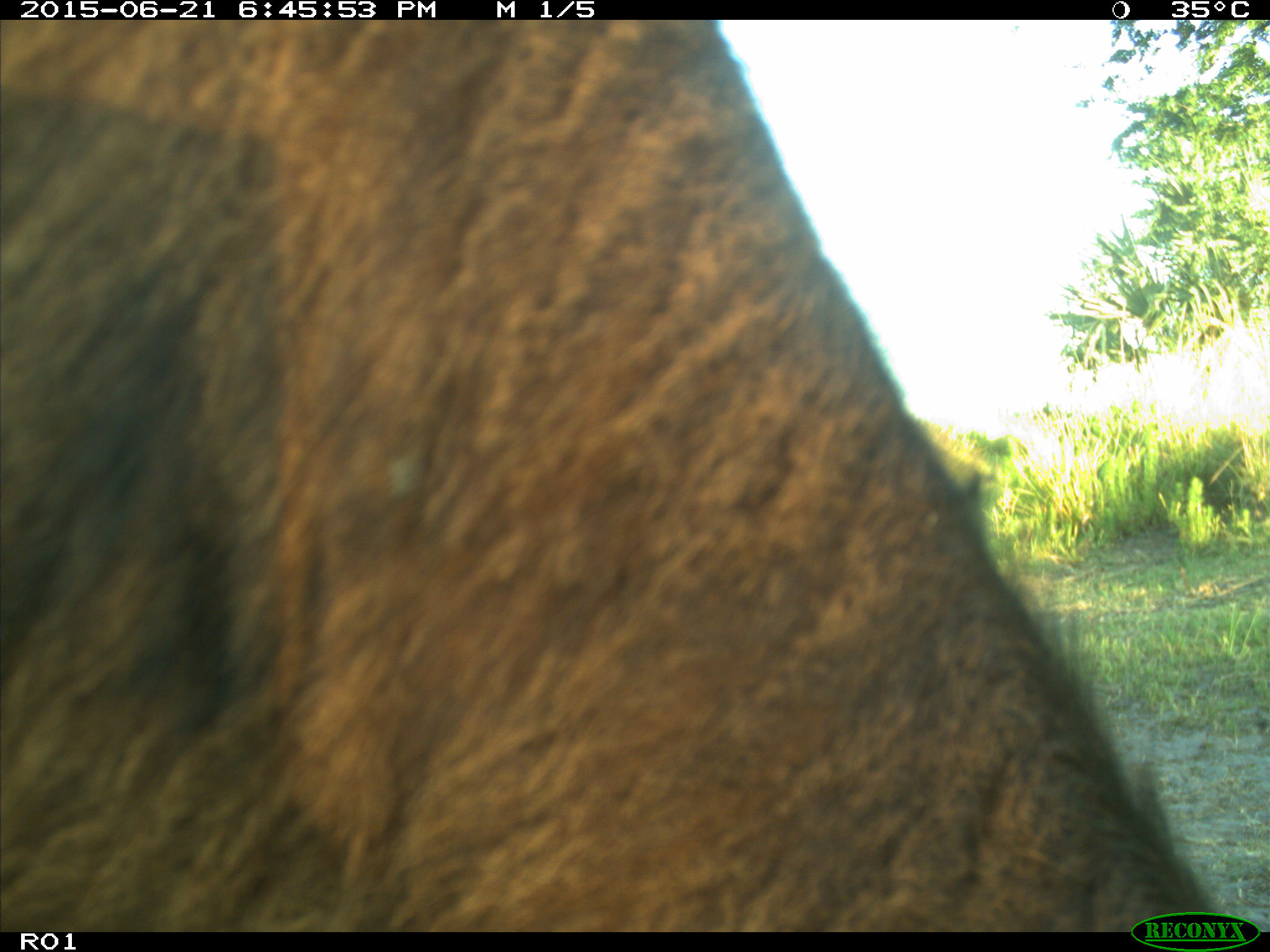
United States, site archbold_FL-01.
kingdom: Animalia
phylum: Chordata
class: Mammalia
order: Artiodactyla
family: Bovidae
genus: Bos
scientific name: Bos taurus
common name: domestic cow